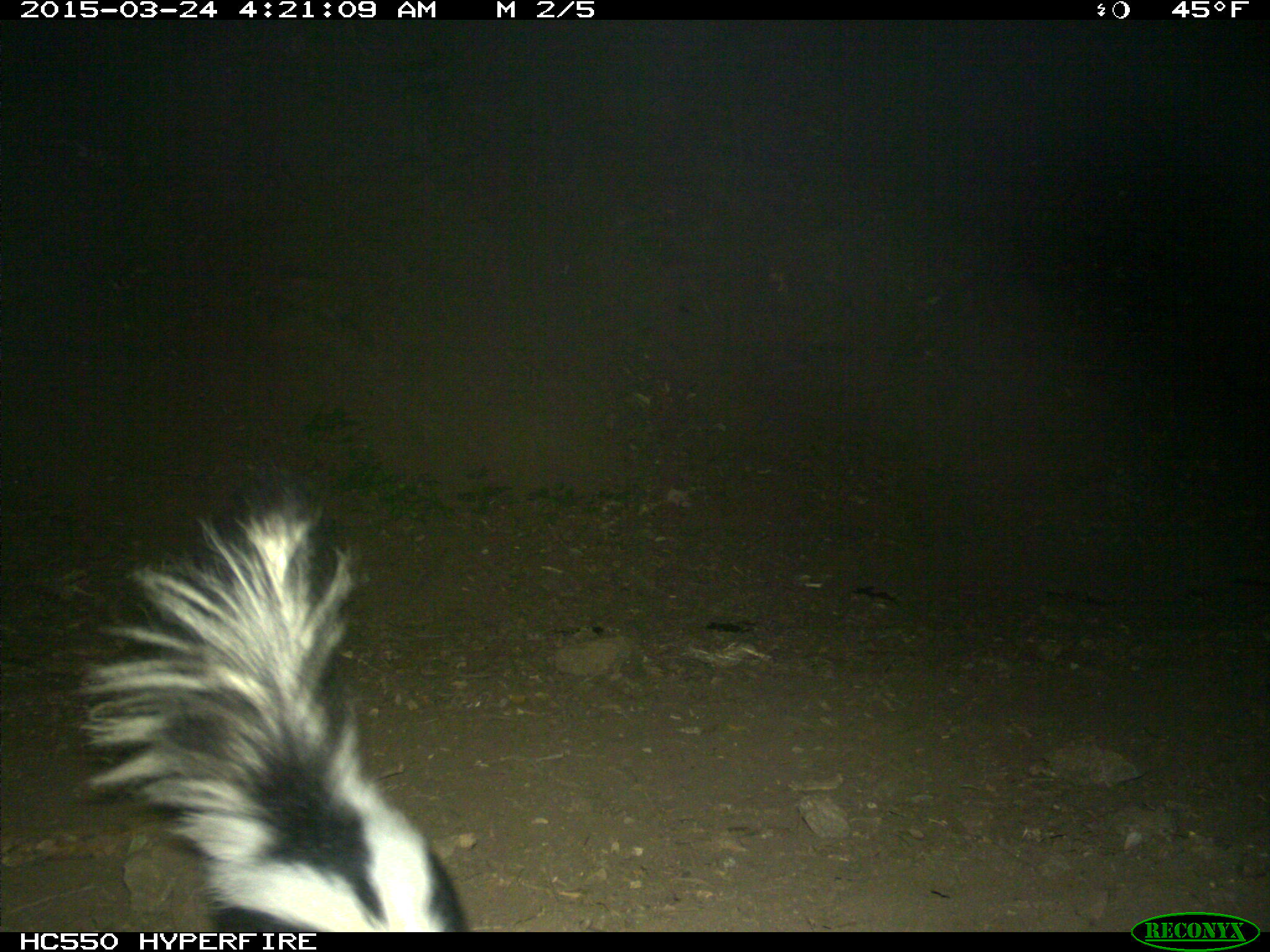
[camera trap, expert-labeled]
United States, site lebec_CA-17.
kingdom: Animalia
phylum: Chordata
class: Mammalia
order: Carnivora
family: Mephitidae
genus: Mephitis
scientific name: Mephitis mephitis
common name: striped skunk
Mephitis mephitis (striped skunk).